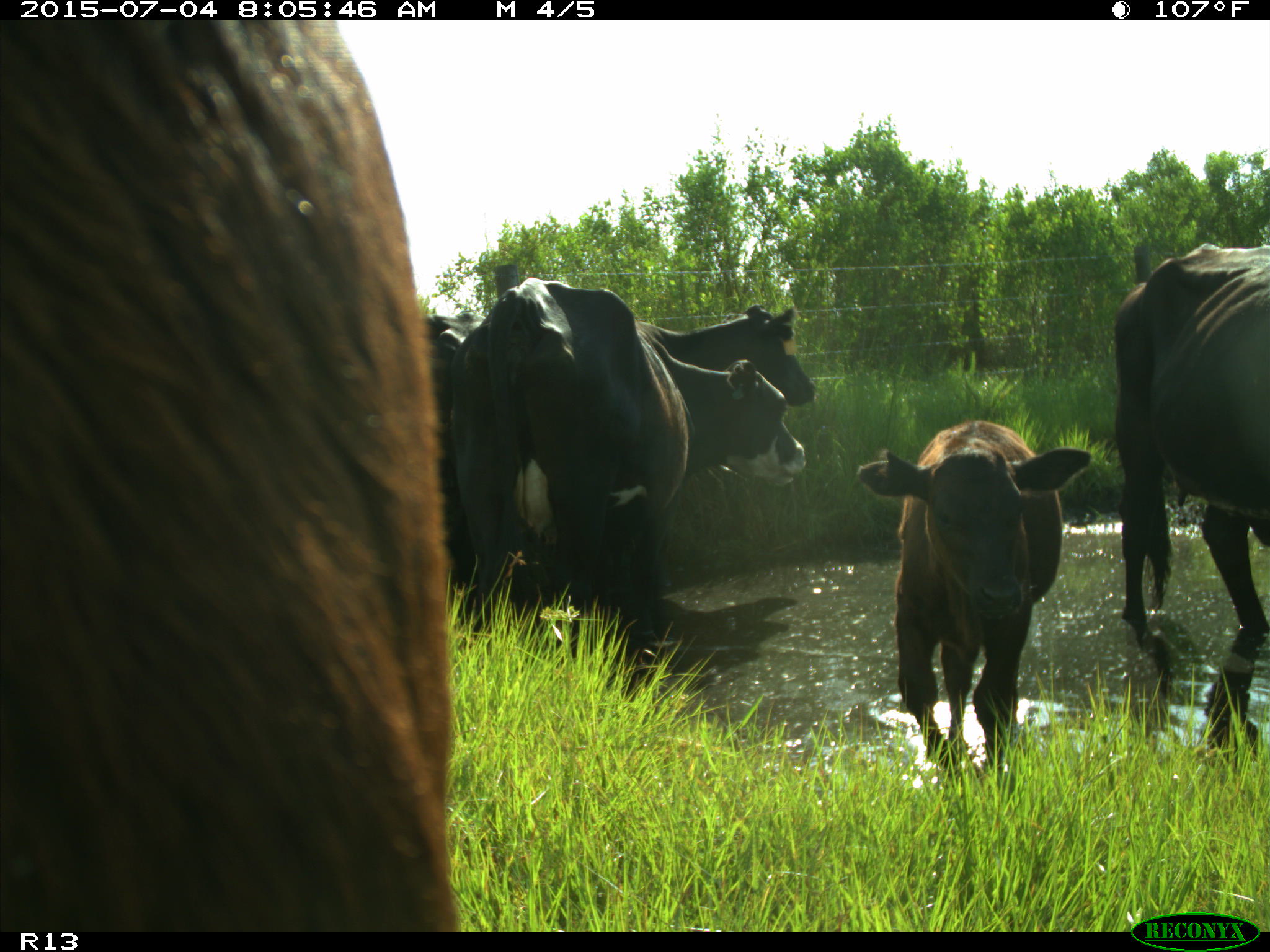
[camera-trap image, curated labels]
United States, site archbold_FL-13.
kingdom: Animalia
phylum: Chordata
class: Mammalia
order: Artiodactyla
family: Bovidae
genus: Bos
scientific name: Bos taurus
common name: domestic cow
Bos taurus (domestic cow).